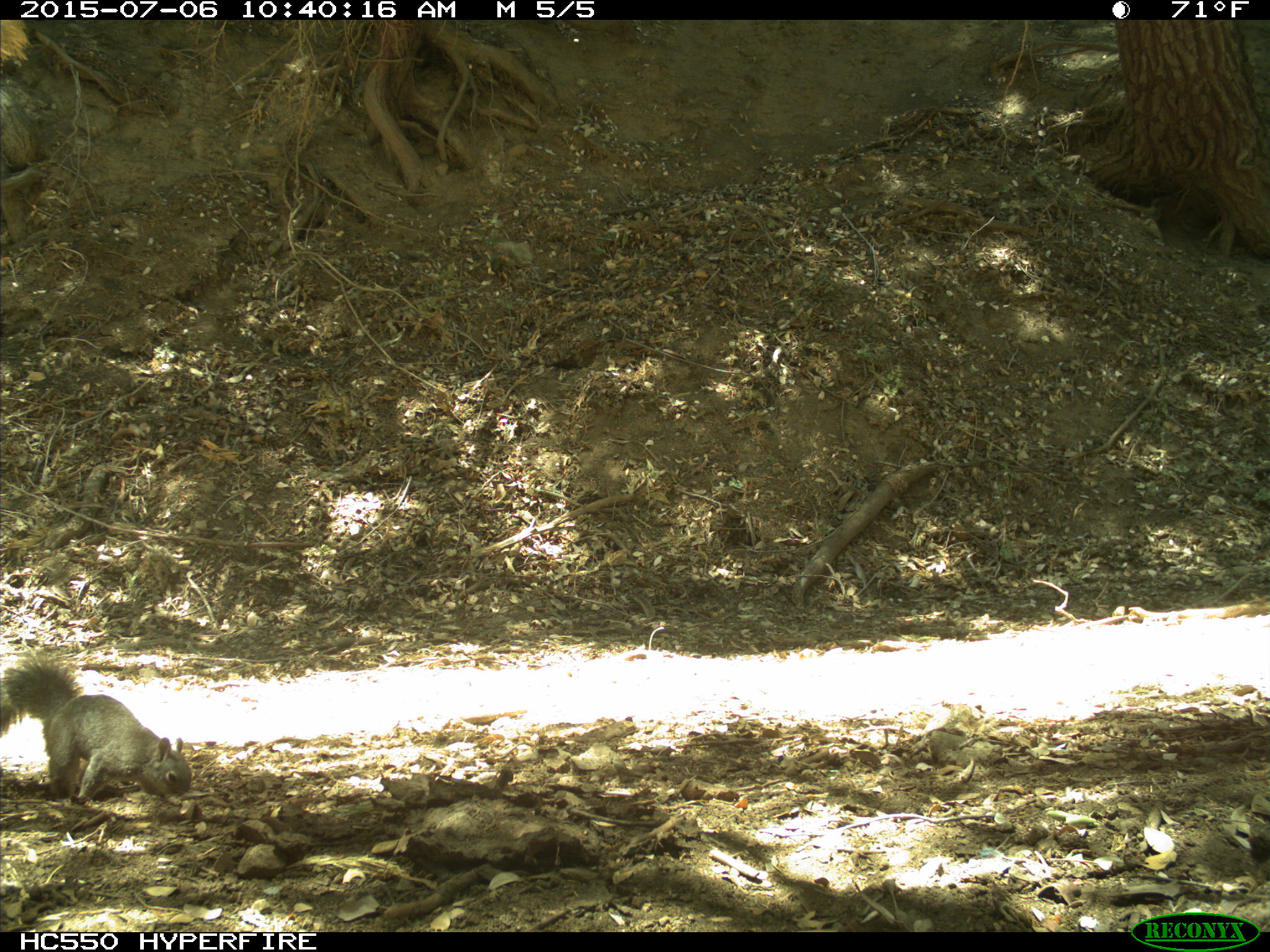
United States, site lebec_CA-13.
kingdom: Animalia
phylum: Chordata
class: Mammalia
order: Rodentia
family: Sciuridae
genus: Sciurus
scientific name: Sciurus carolinensis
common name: eastern gray squirrel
Sciurus carolinensis (eastern gray squirrel).